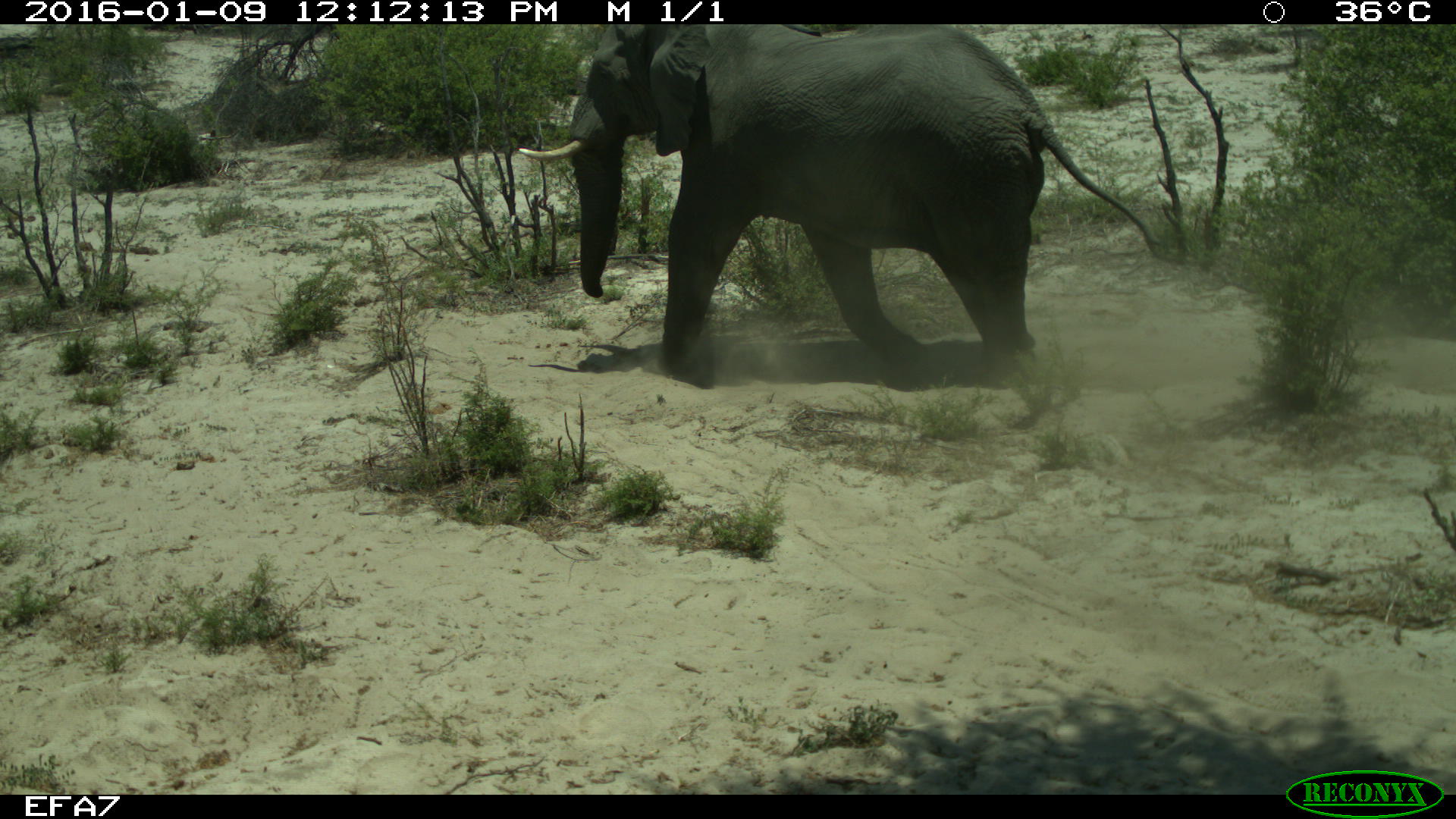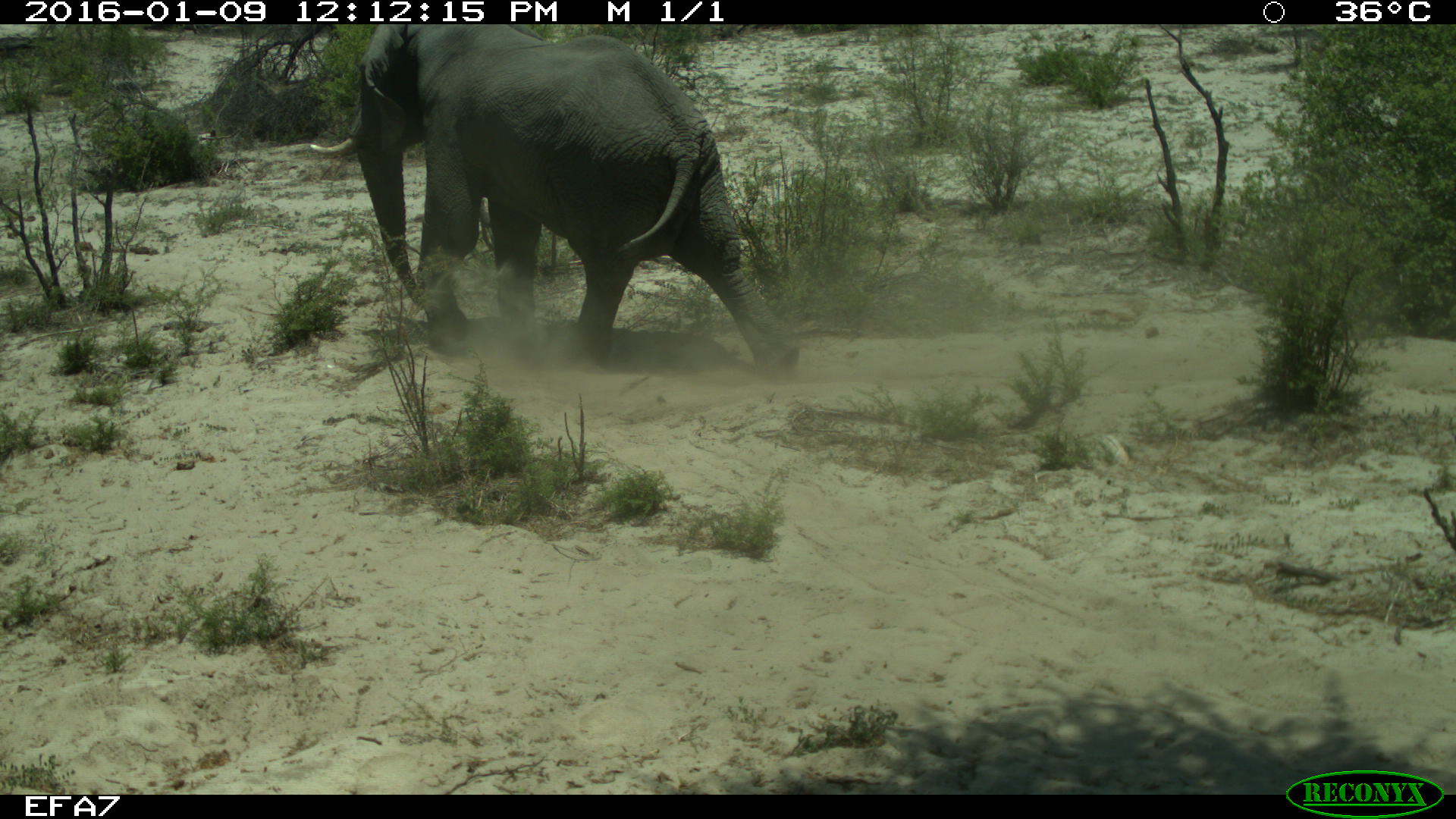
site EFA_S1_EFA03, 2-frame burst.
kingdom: Animalia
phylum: Chordata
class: Mammalia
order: Proboscidea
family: Elephantidae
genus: Loxodonta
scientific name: Loxodonta africana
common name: african bush elephant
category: elephant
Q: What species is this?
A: Elephant (african bush elephant) (Loxodonta africana).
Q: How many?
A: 1.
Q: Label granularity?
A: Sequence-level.